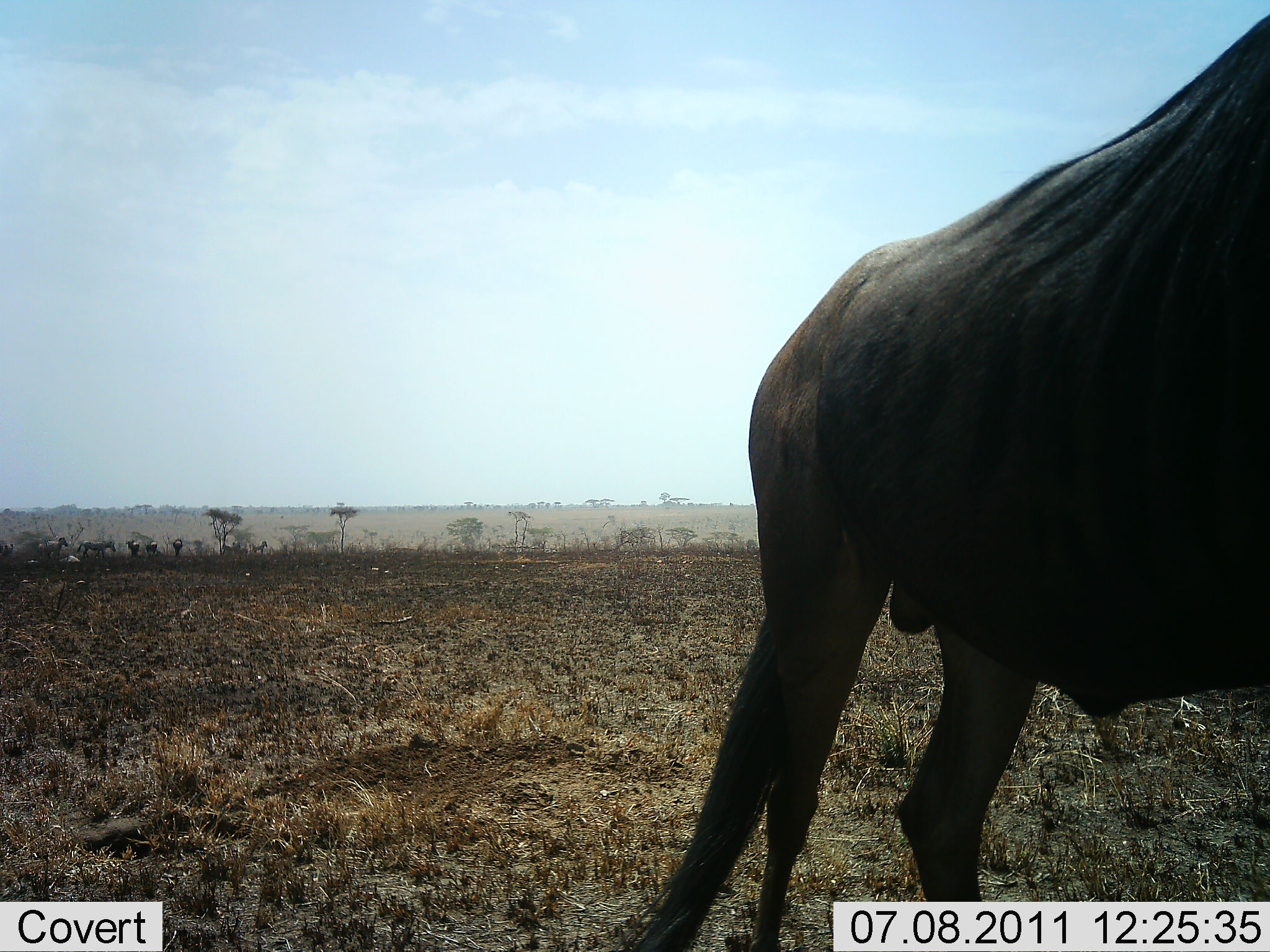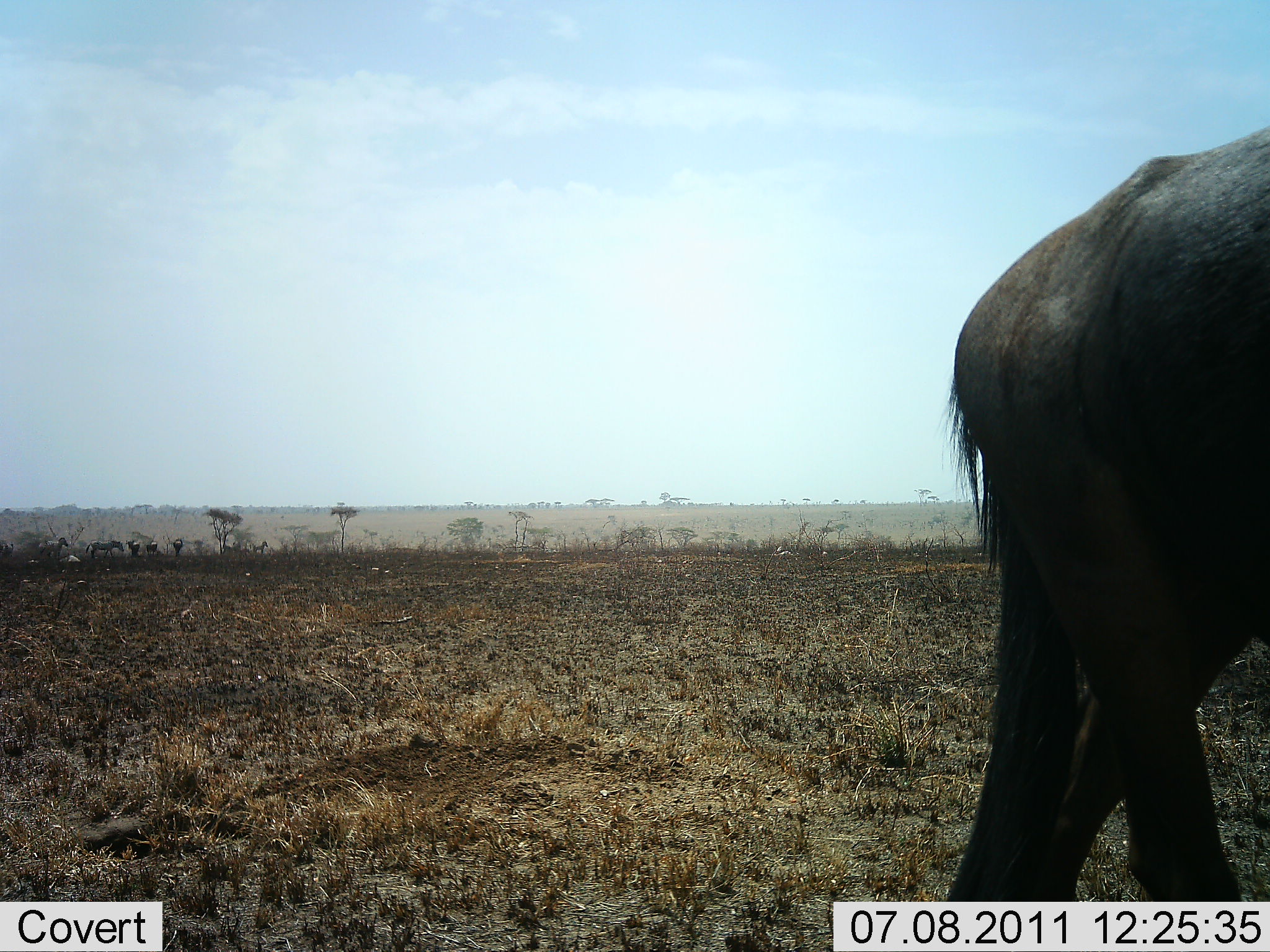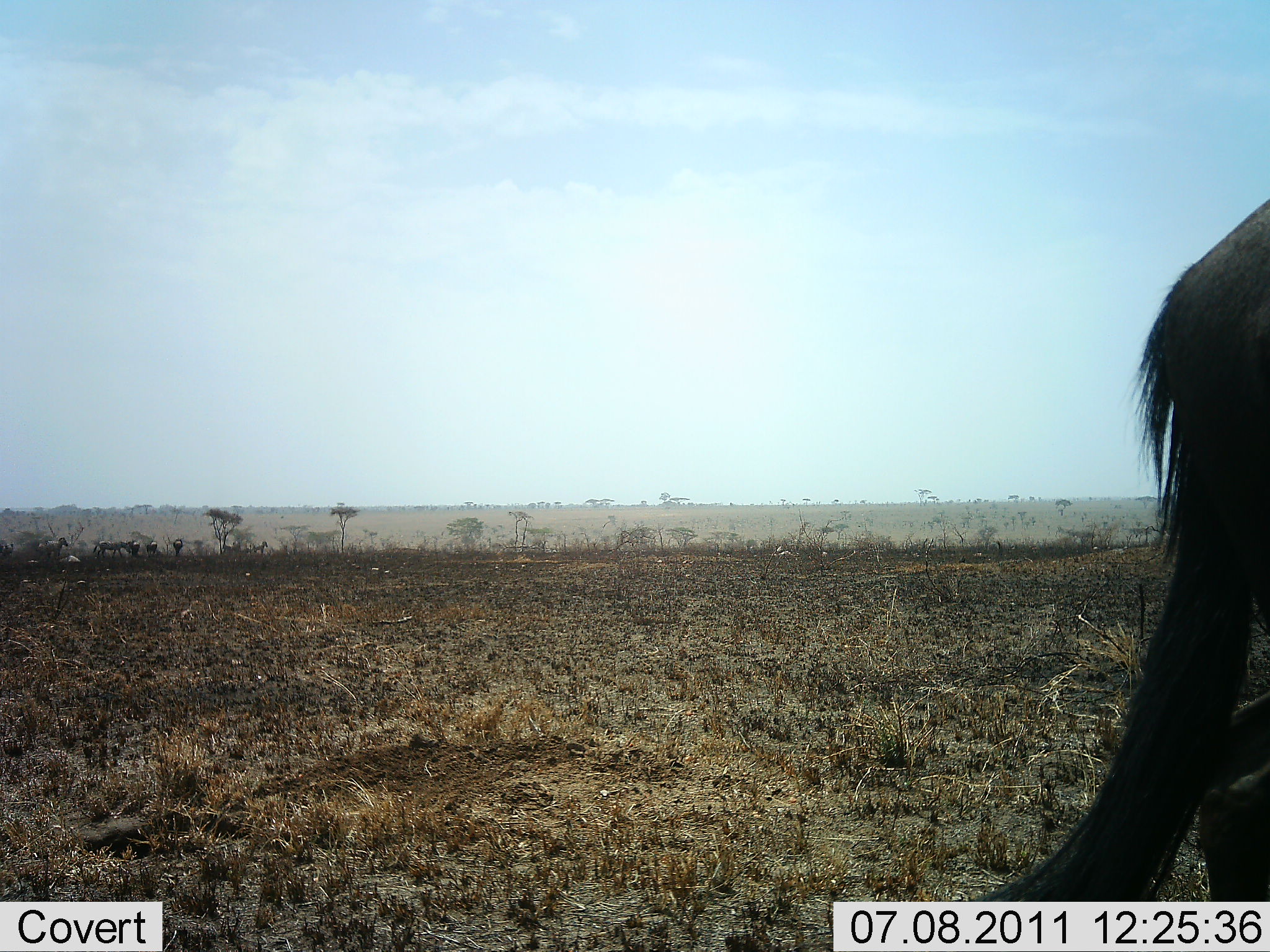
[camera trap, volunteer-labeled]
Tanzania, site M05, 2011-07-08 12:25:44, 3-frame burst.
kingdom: Animalia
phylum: Chordata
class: Mammalia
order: Artiodactyla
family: Bovidae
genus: Connochaetes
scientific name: Connochaetes taurinus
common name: blue wildebeest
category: wildebeest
Wildebeest (blue wildebeest) (Connochaetes taurinus), count 1. Behavior (volunteer vote fractions): standing 42%, resting 0%, moving 92%, interacting 0%. Young present (vote fraction): 0%. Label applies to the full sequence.